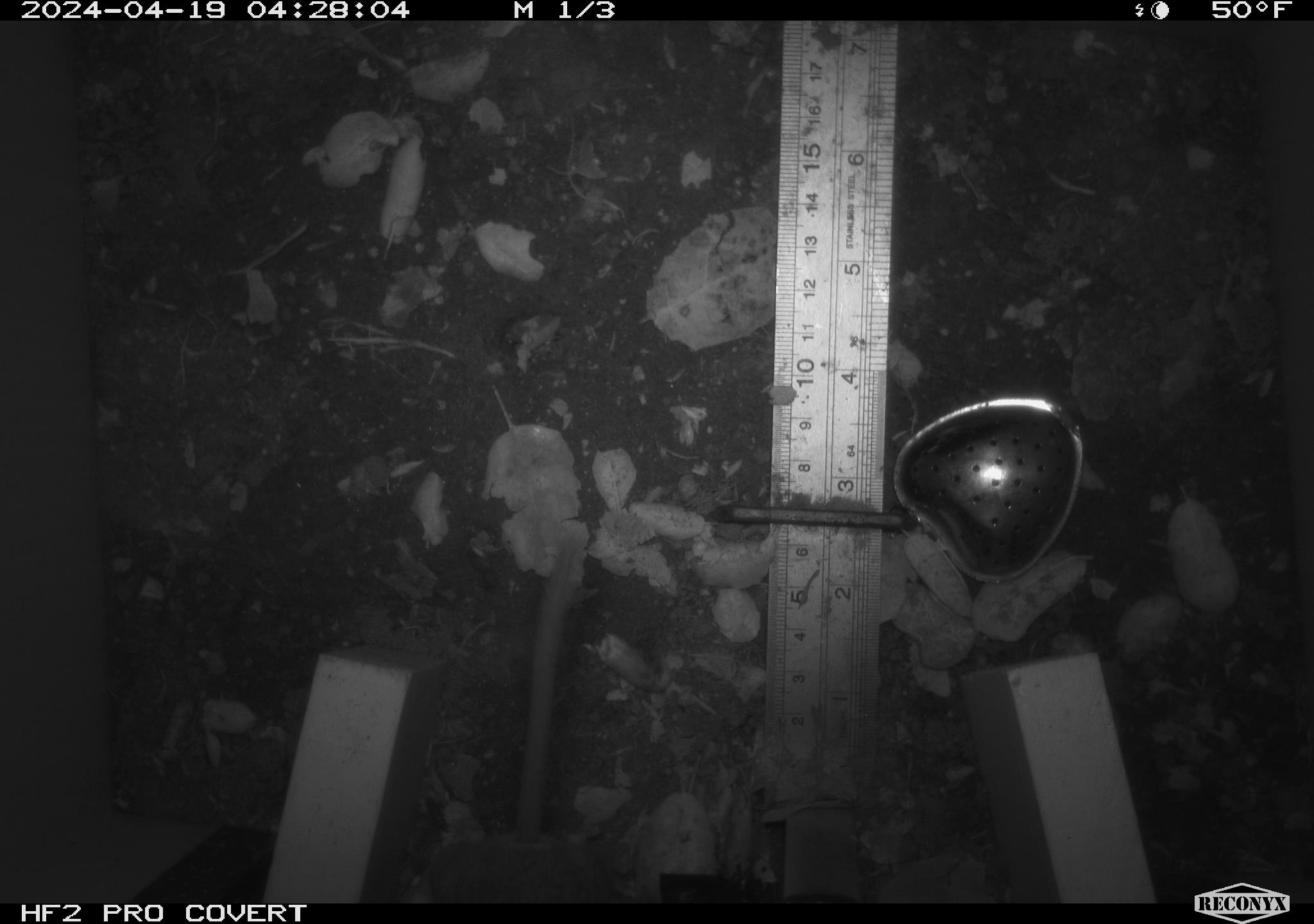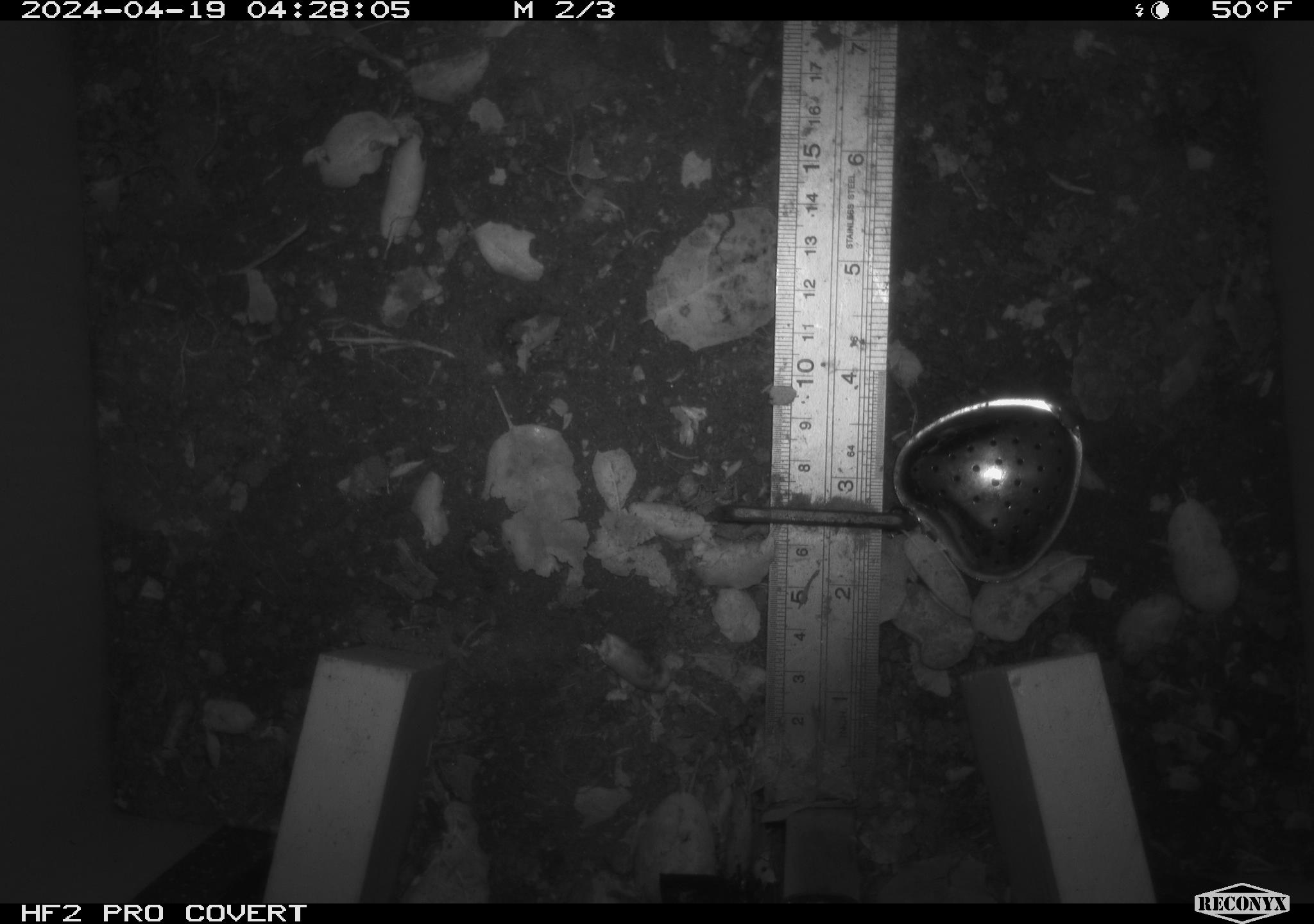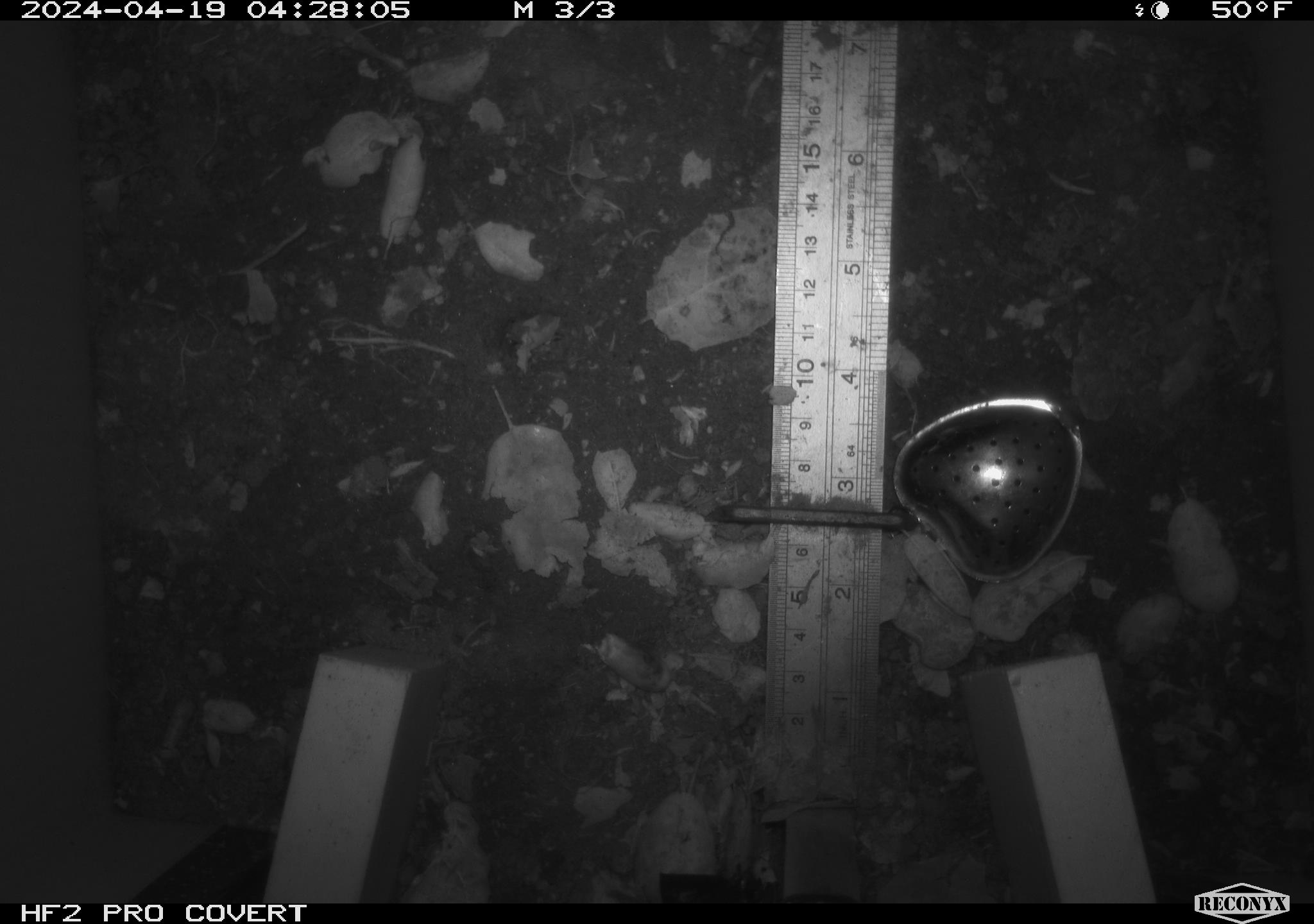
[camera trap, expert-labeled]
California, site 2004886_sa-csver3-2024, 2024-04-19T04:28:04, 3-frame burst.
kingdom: Animalia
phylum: Chordata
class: Mammalia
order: Rodentia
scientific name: Rodentia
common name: rodent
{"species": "rodent (Rodentia)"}